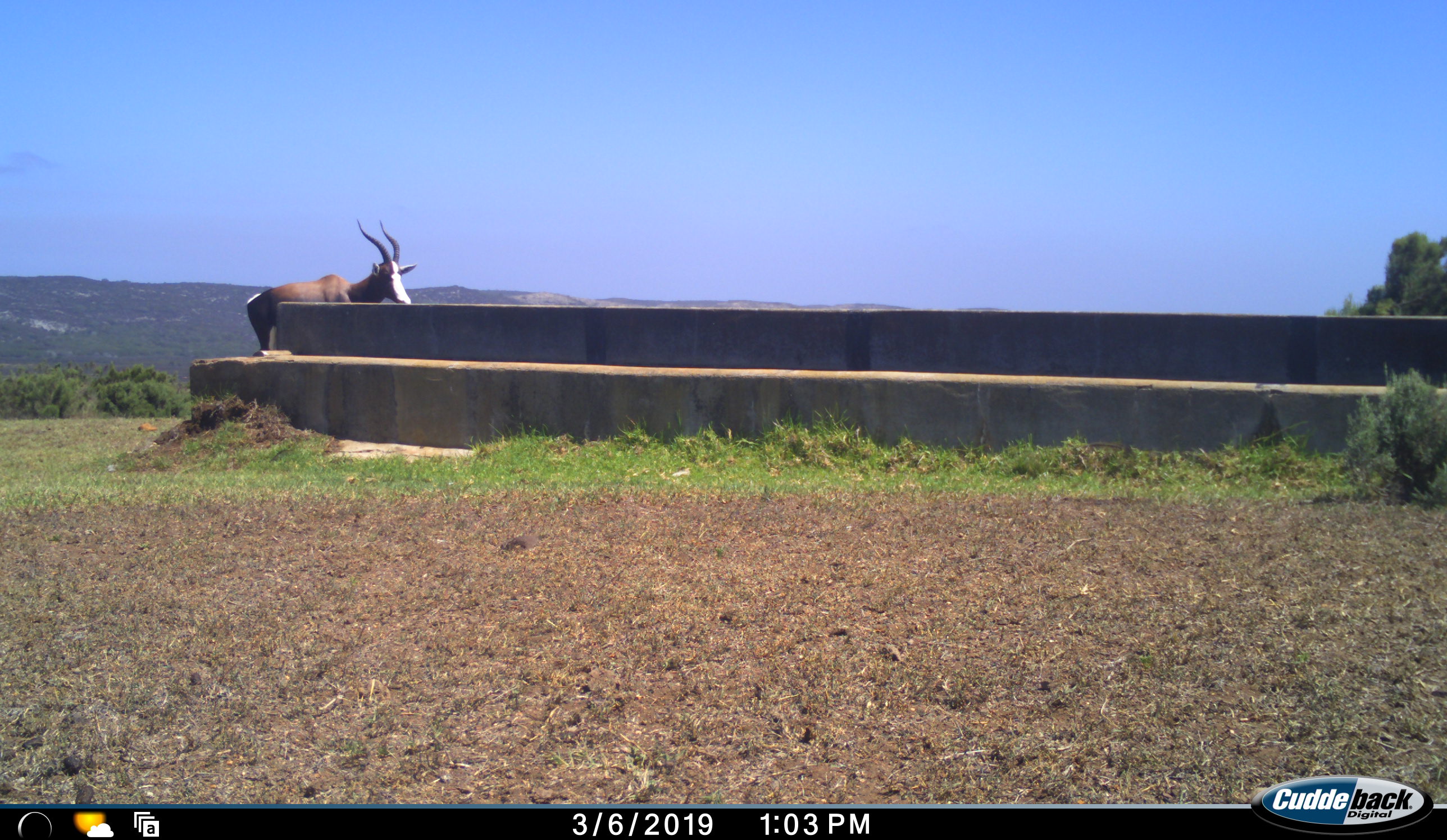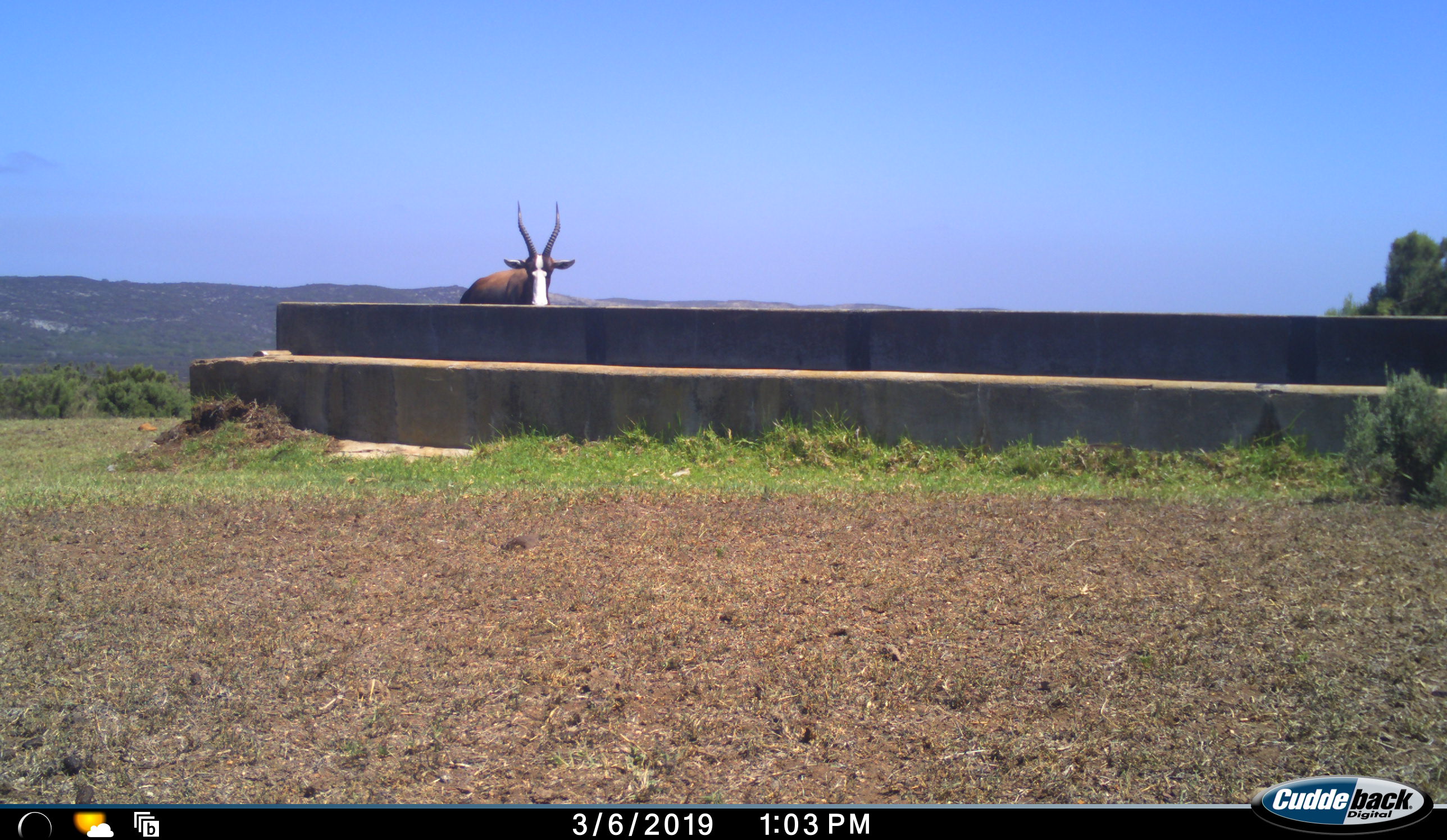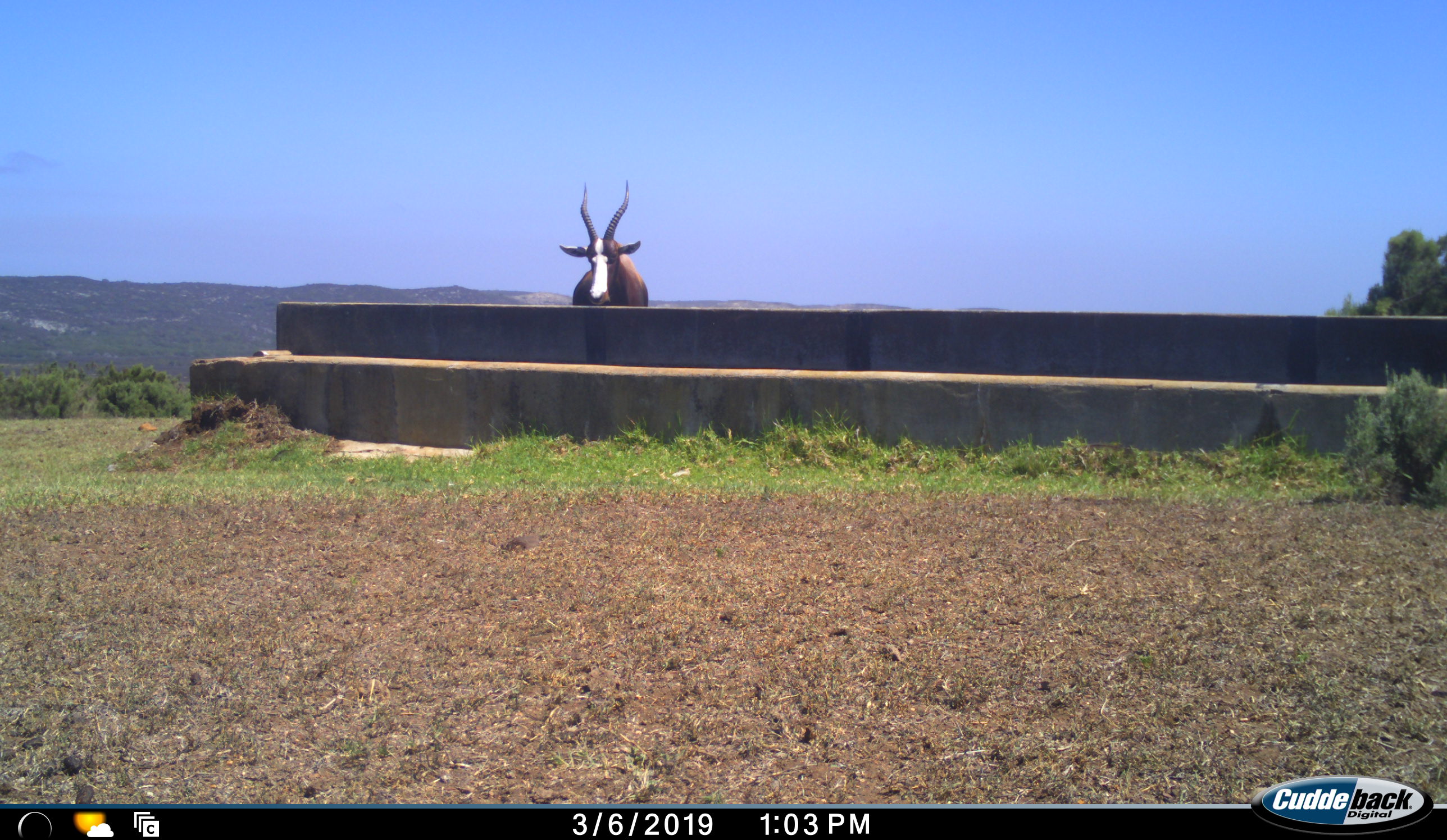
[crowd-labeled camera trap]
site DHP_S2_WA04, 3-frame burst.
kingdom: Animalia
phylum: Chordata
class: Mammalia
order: Artiodactyla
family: Bovidae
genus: Damaliscus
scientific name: Damaliscus pygargus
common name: bontebok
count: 1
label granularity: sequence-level